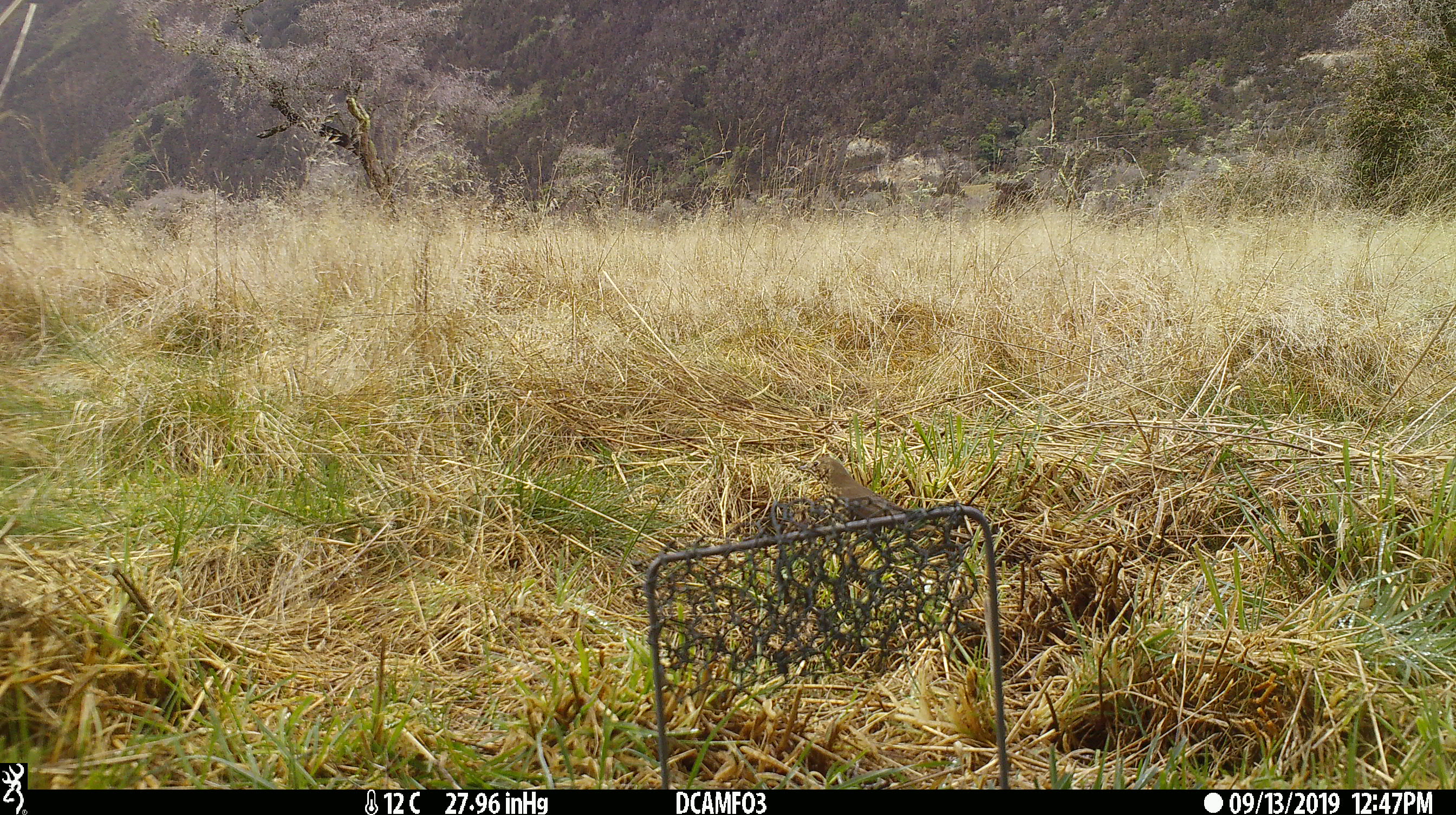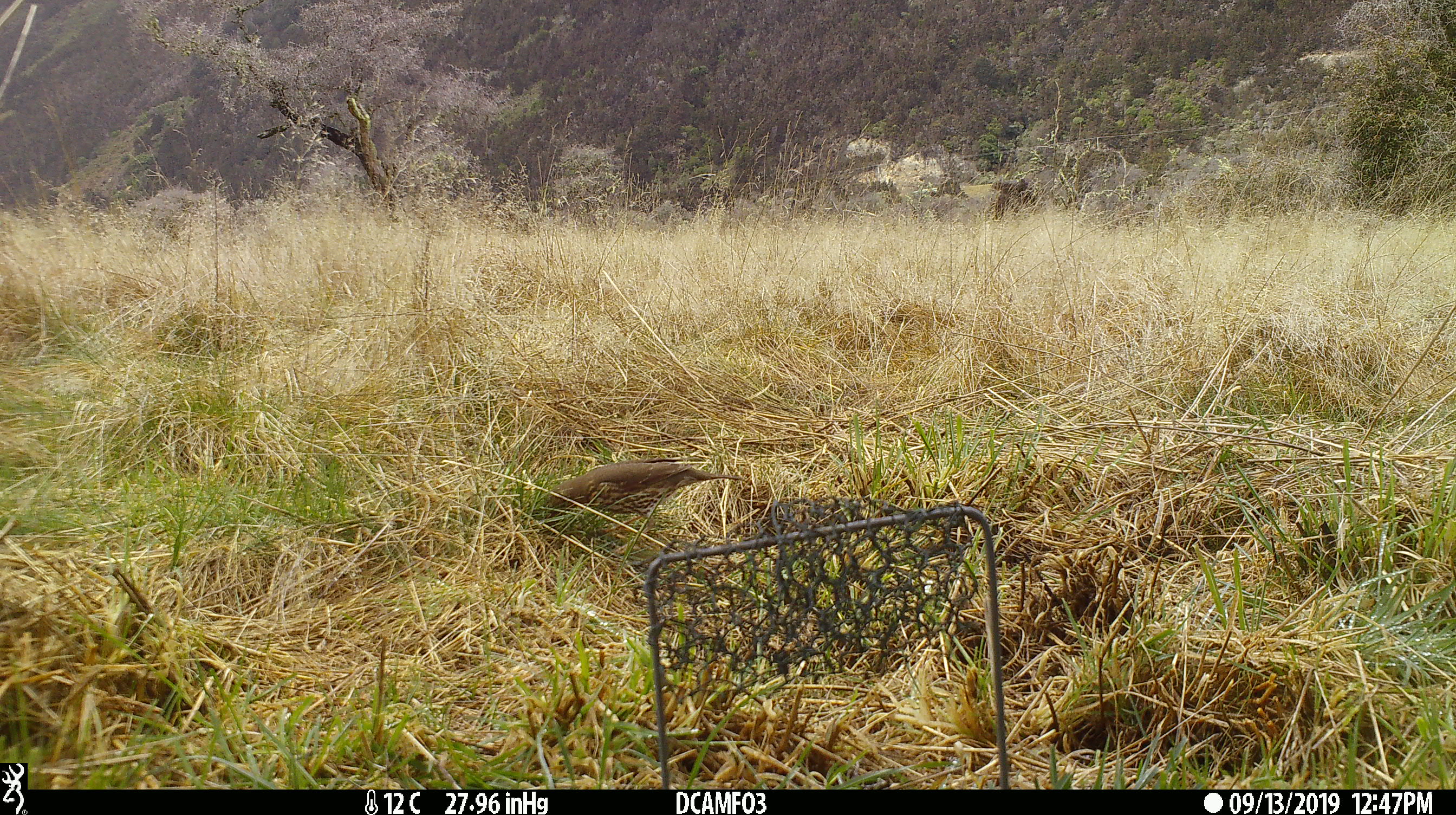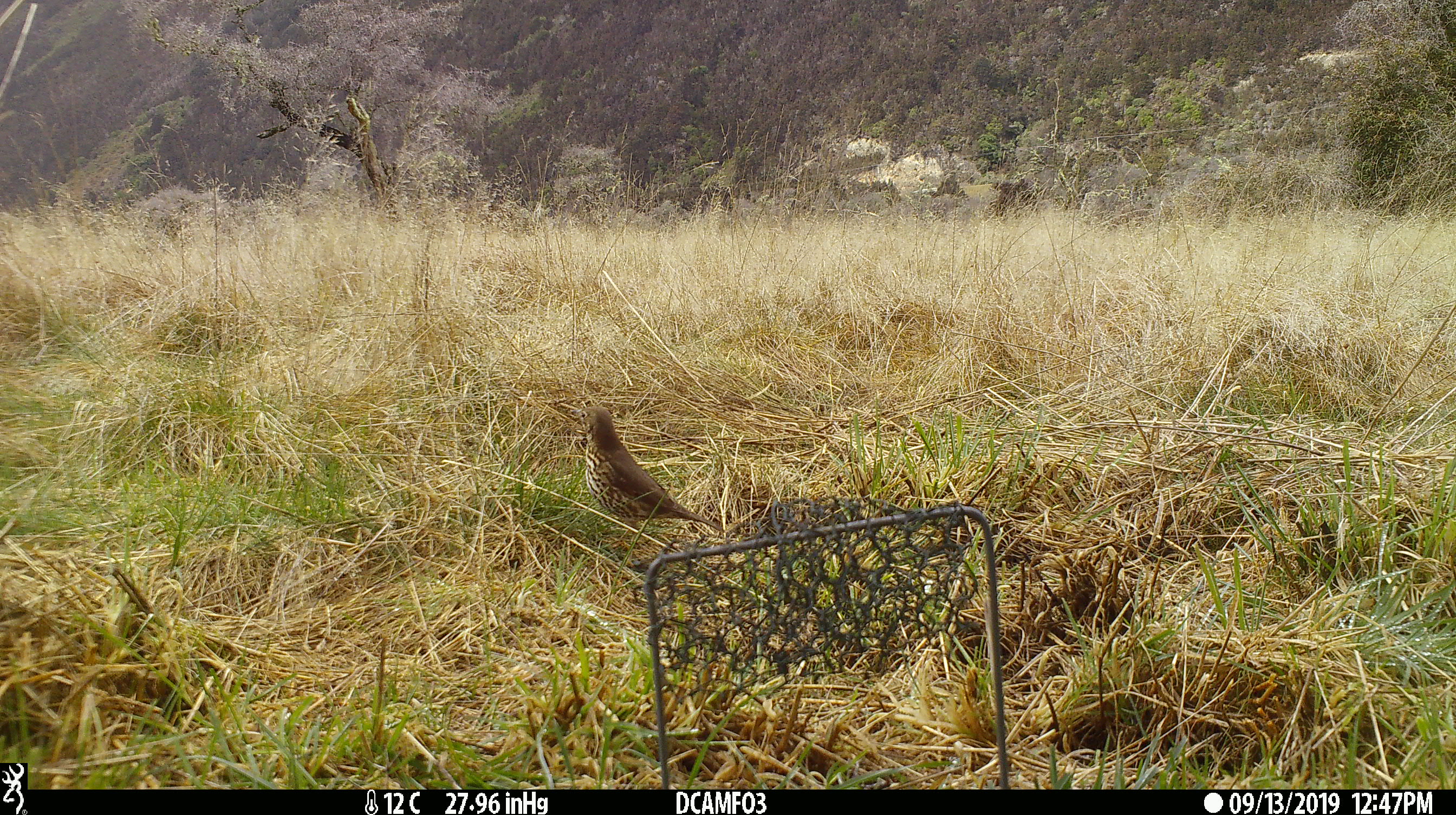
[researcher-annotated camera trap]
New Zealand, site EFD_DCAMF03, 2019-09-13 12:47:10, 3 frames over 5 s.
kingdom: Animalia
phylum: Chordata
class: Aves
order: Passeriformes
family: Turdidae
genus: Turdus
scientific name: Turdus philomelos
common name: song thrush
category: thrush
Thrush (song thrush) (Turdus philomelos).